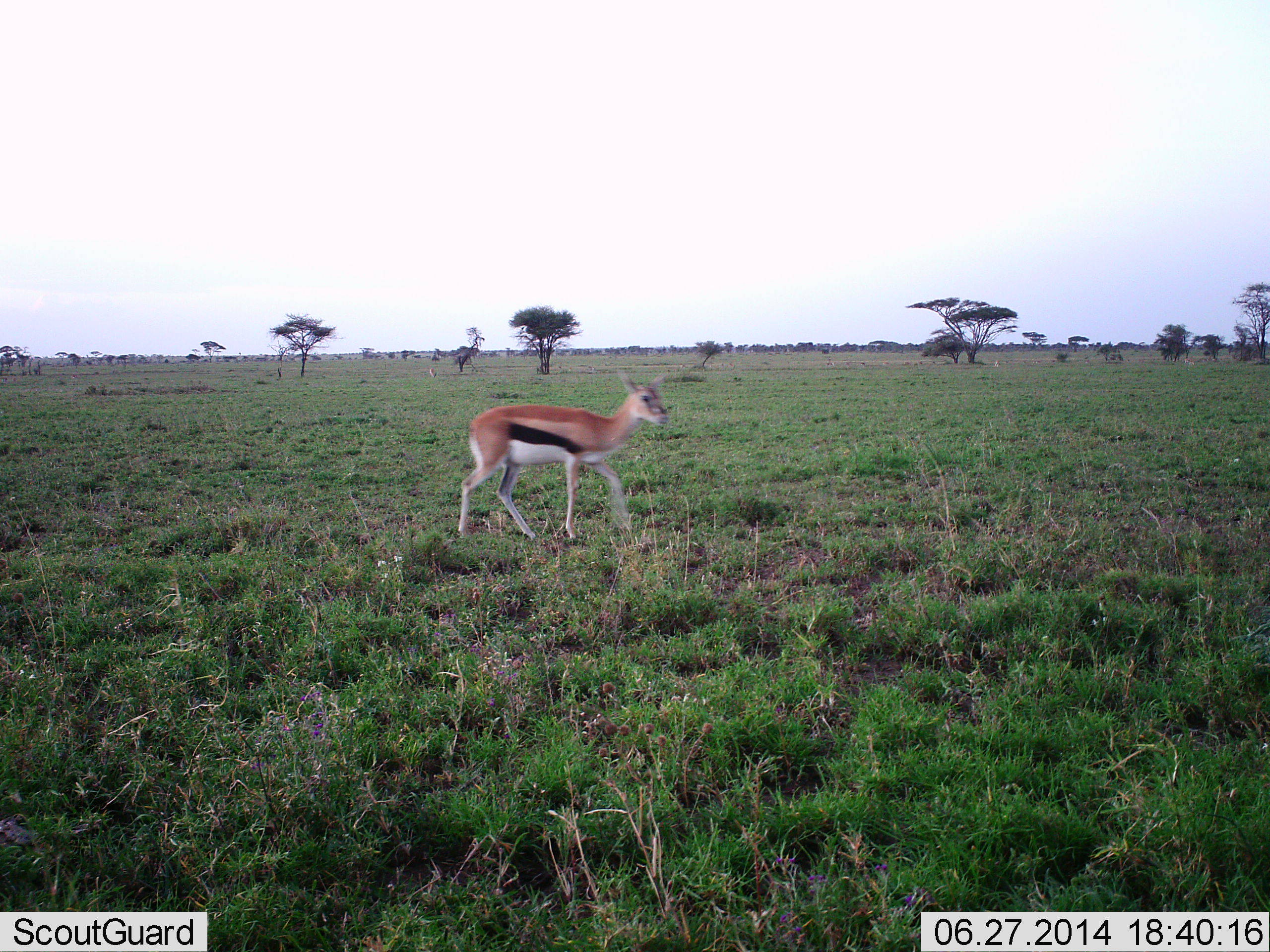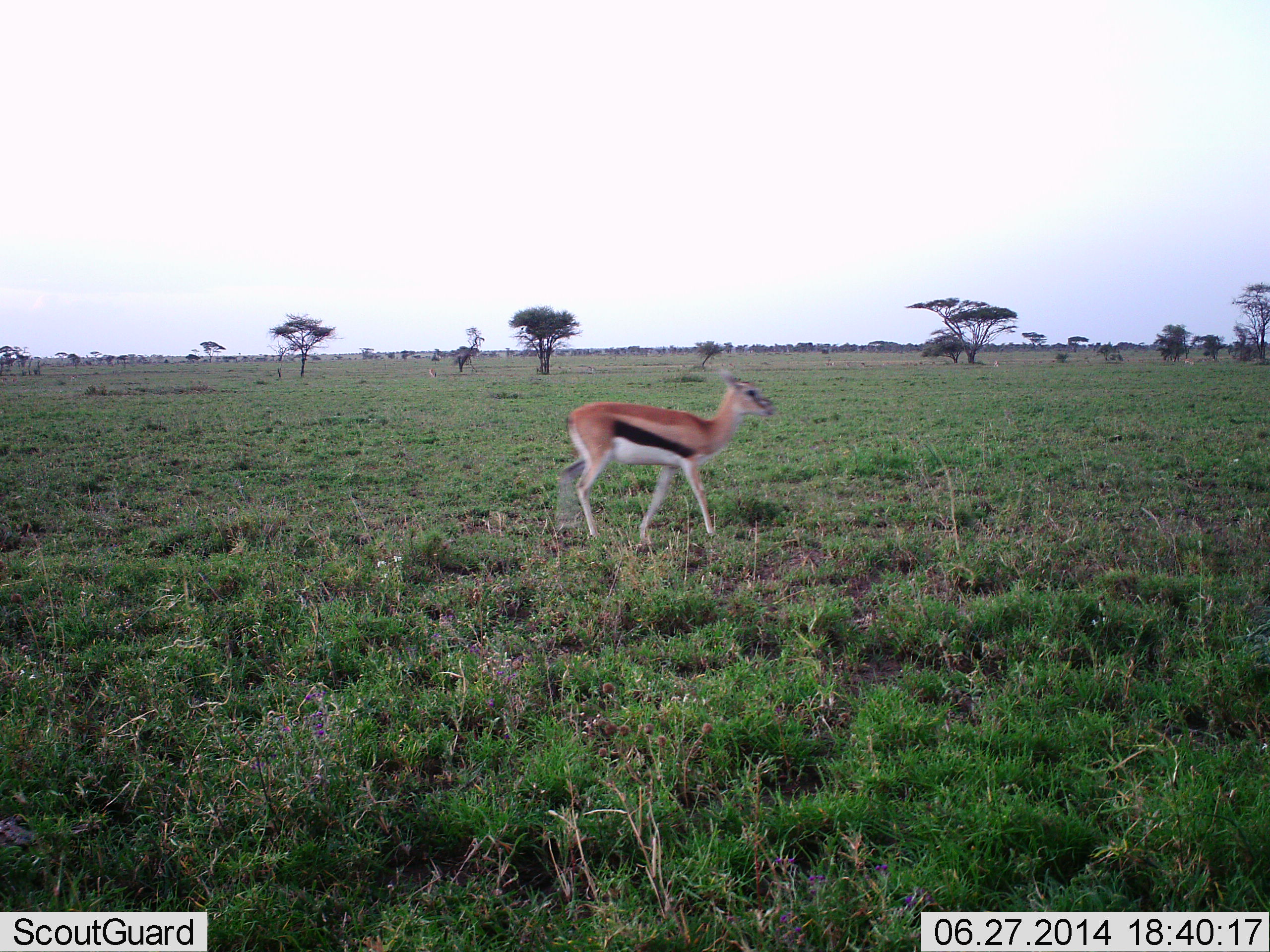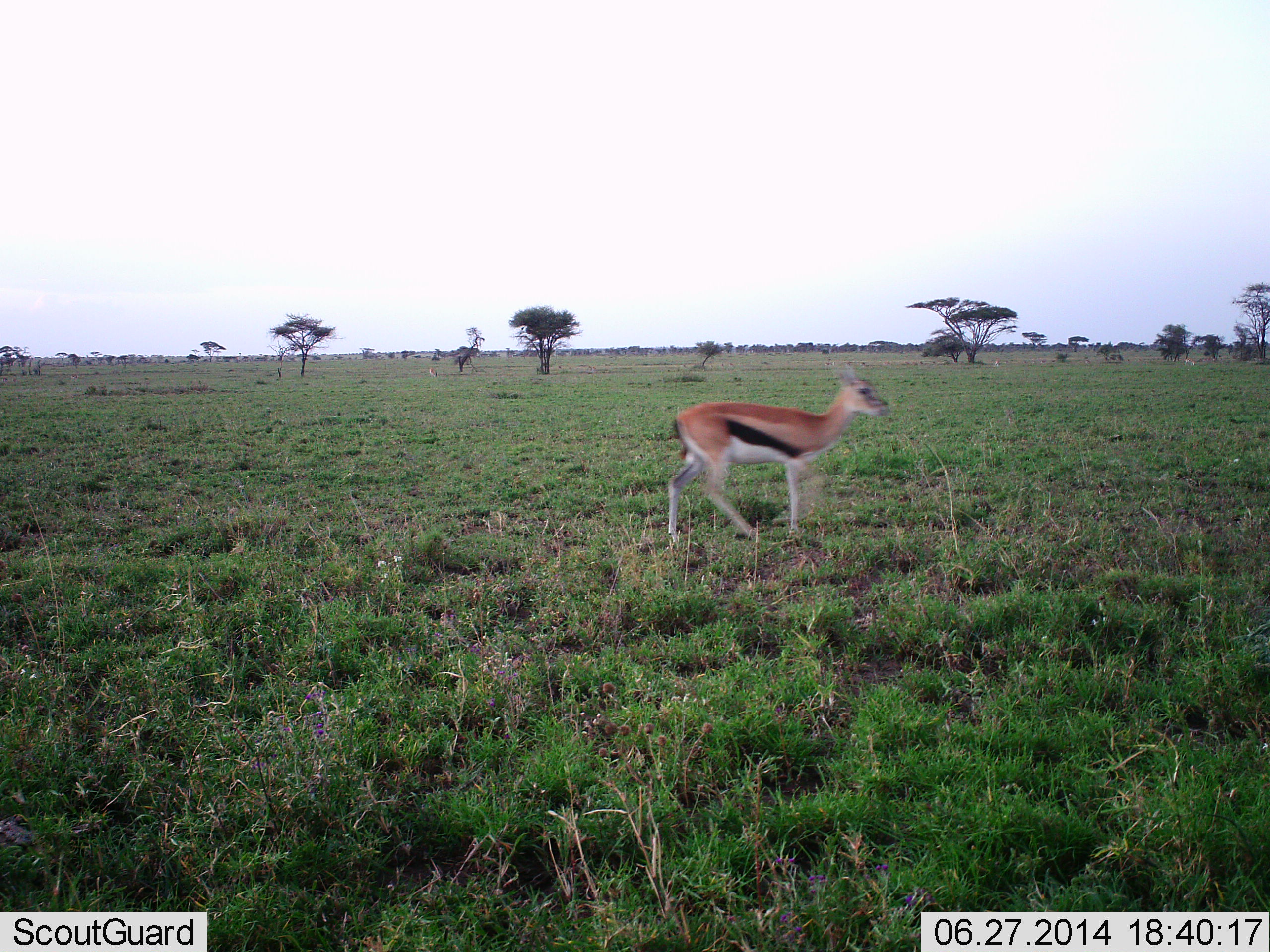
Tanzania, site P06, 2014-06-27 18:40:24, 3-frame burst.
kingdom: Animalia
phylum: Chordata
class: Mammalia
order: Artiodactyla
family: Bovidae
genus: Eudorcas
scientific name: Eudorcas thomsonii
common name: thomson's gazelle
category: gazellethomsons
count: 1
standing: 0%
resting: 0%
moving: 100%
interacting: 0%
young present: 10%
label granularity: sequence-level